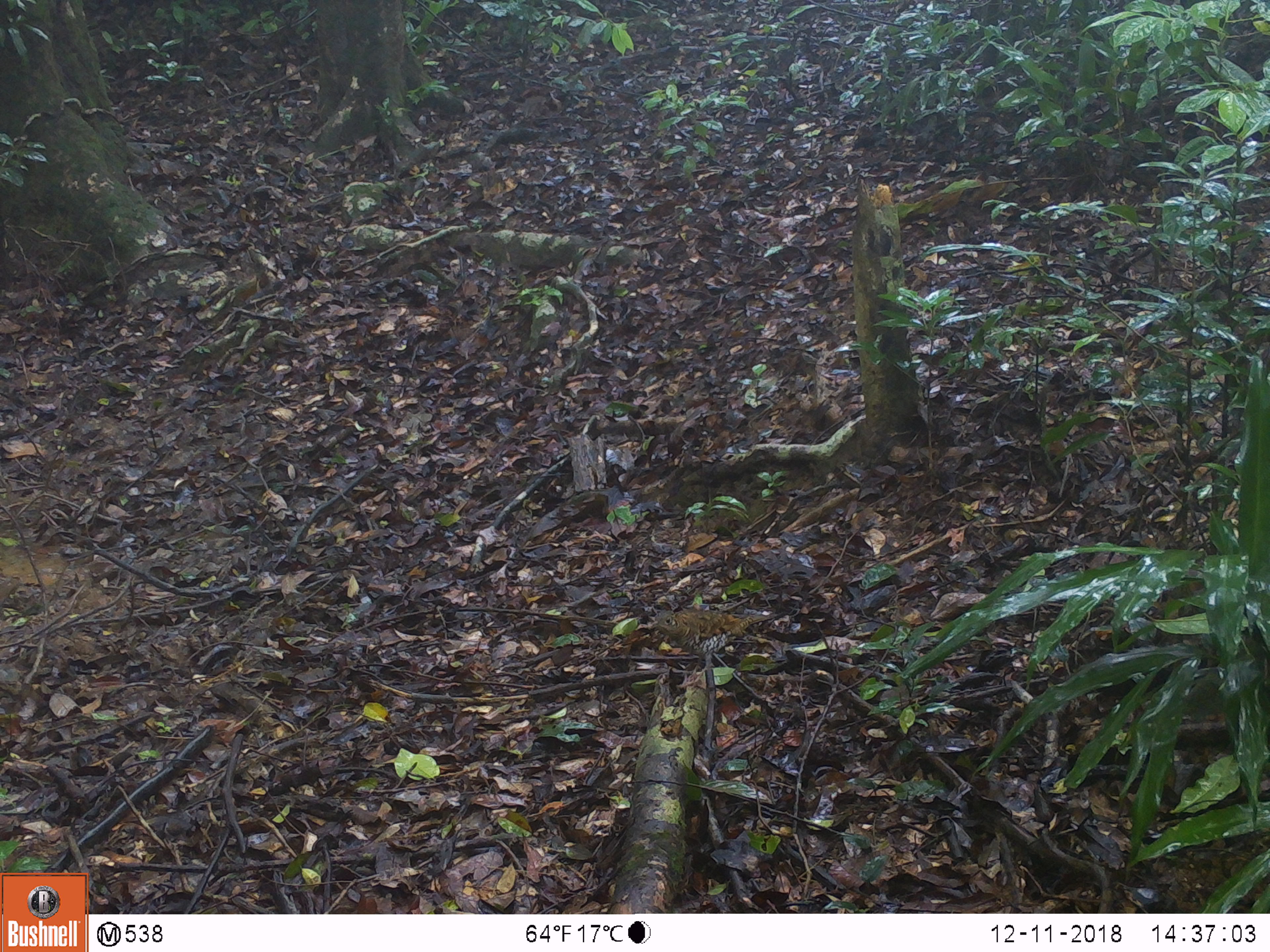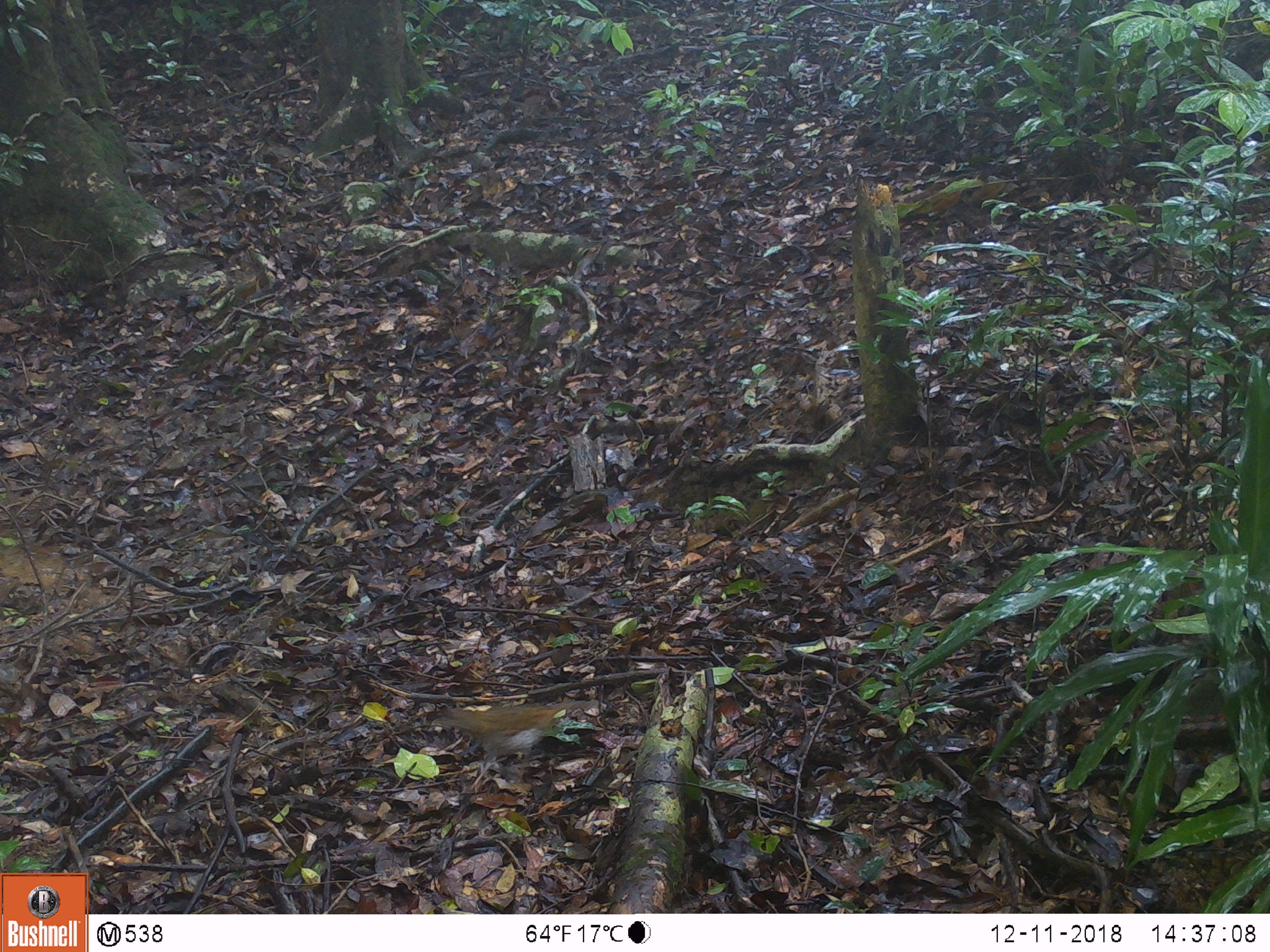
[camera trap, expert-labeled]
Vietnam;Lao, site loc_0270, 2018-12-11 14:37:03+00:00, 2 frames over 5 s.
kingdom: Animalia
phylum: Chordata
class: Aves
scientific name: Aves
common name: bird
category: unidentified bird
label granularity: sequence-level